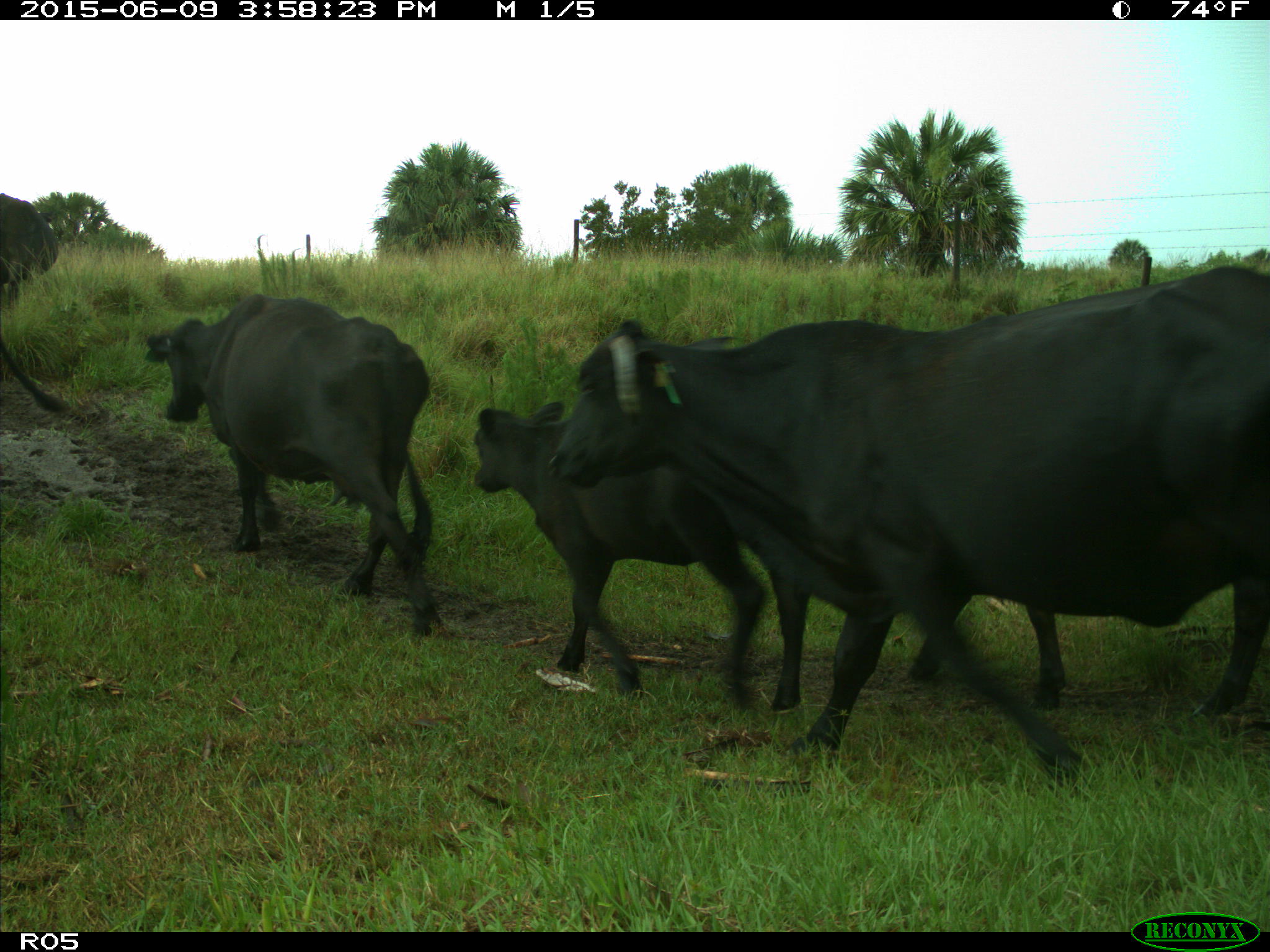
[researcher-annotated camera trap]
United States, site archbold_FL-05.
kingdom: Animalia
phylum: Chordata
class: Mammalia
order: Artiodactyla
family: Bovidae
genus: Bos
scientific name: Bos taurus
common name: domestic cow